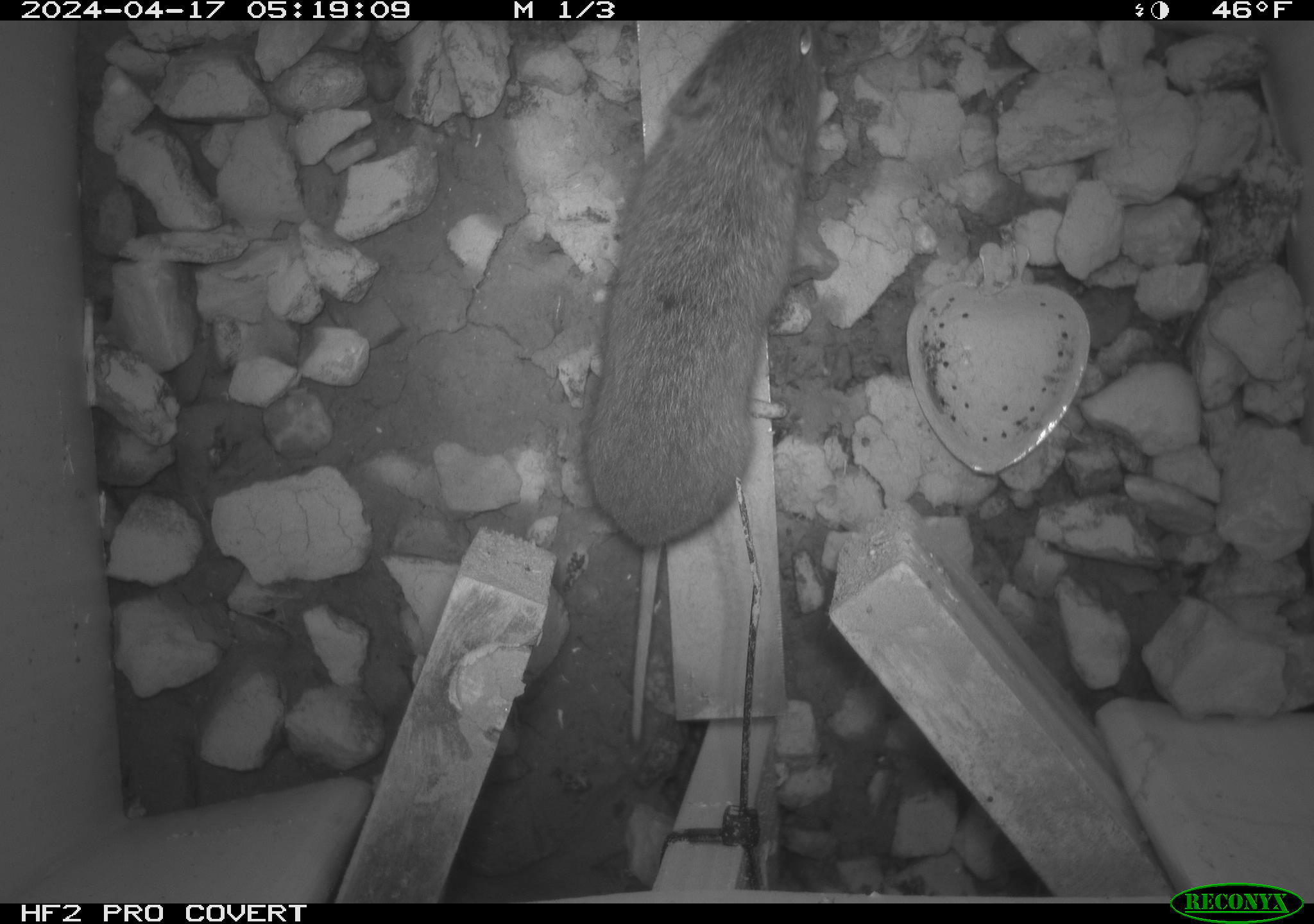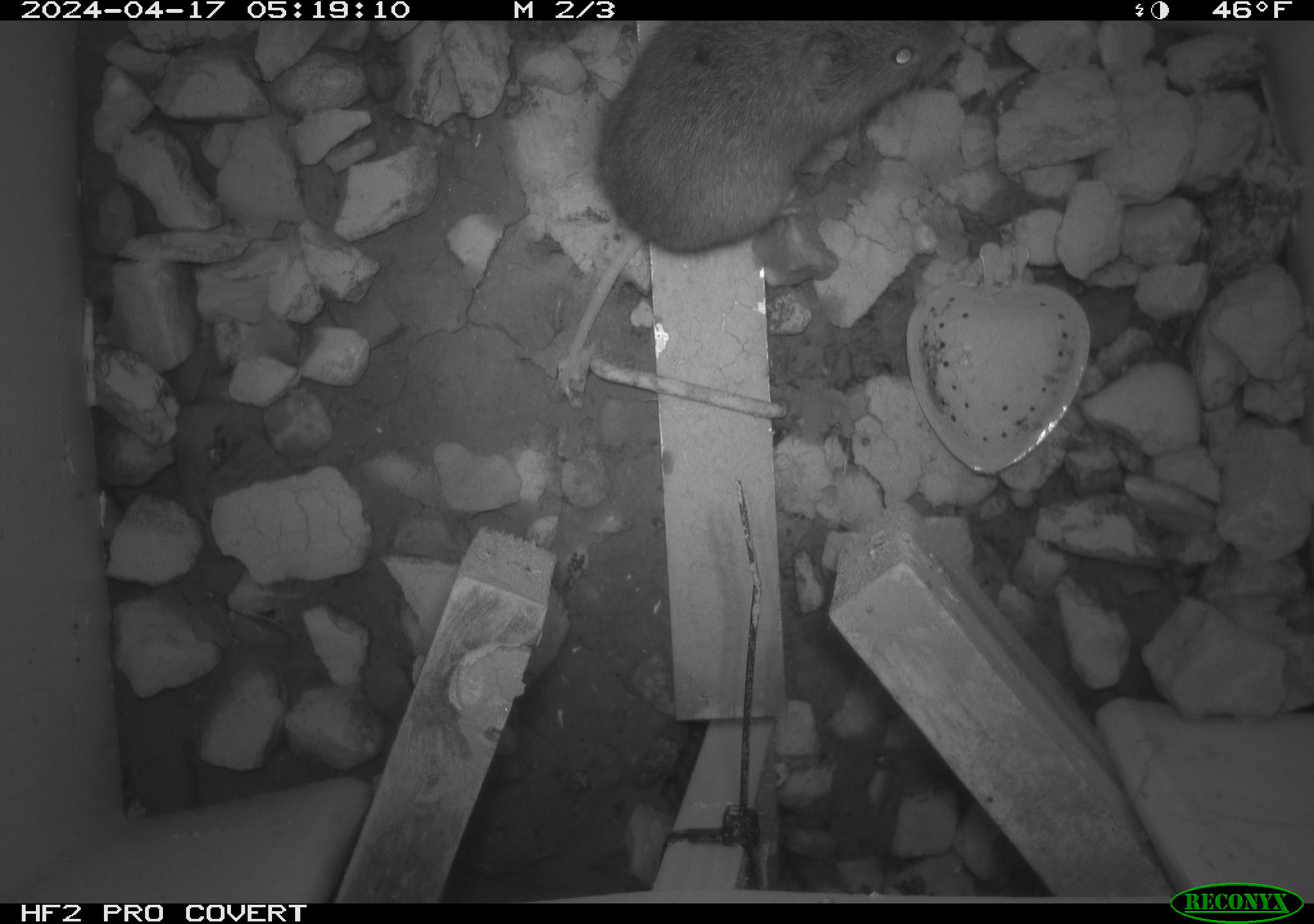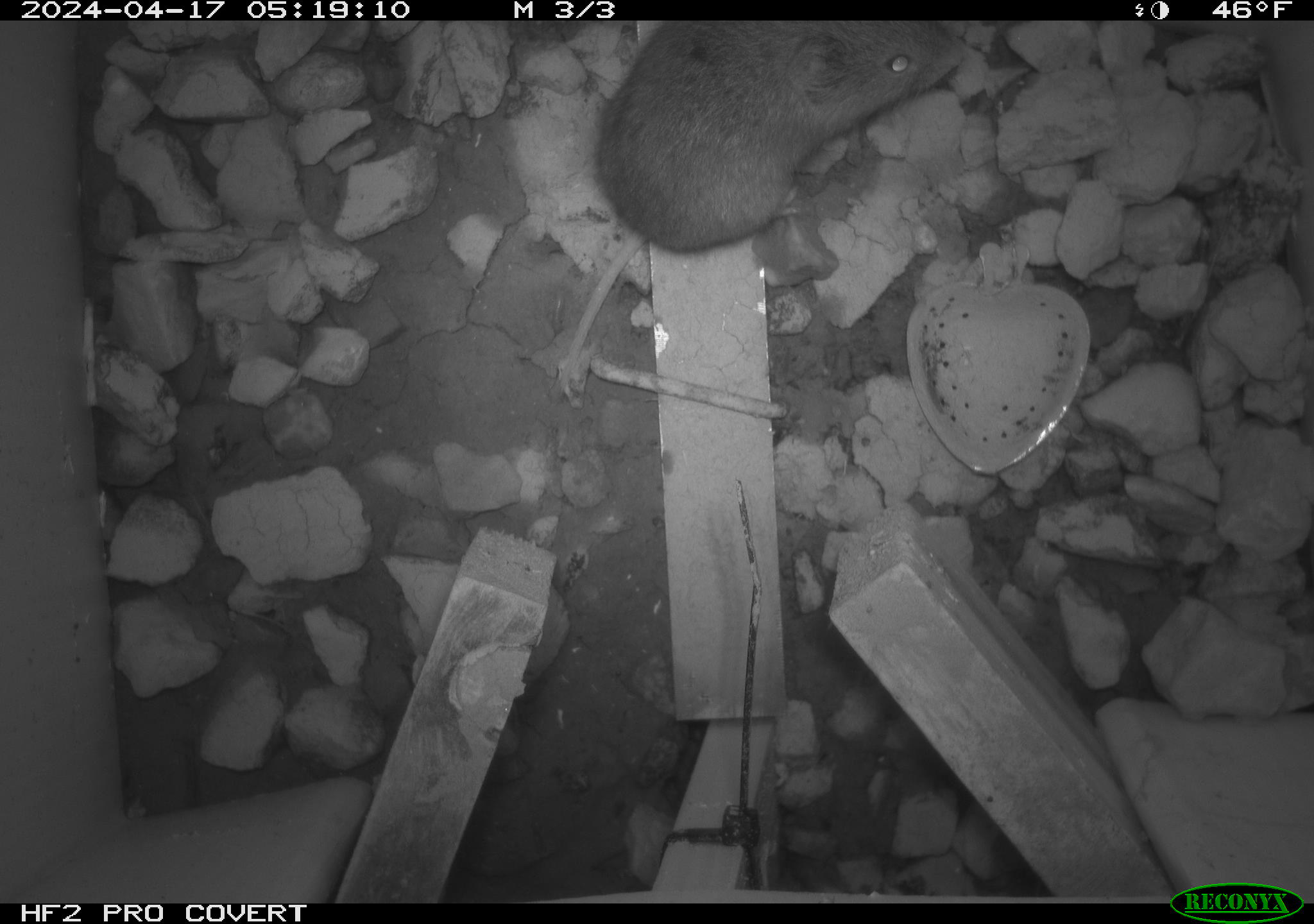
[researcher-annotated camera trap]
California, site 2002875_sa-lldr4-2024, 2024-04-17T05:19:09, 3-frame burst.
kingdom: Animalia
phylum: Chordata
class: Mammalia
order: Rodentia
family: Cricetidae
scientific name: Arvicolinae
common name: voles, lemmings, and muskrats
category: arvicolinae subfamily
Arvicolinae subfamily (voles, lemmings, and muskrats) (Arvicolinae).